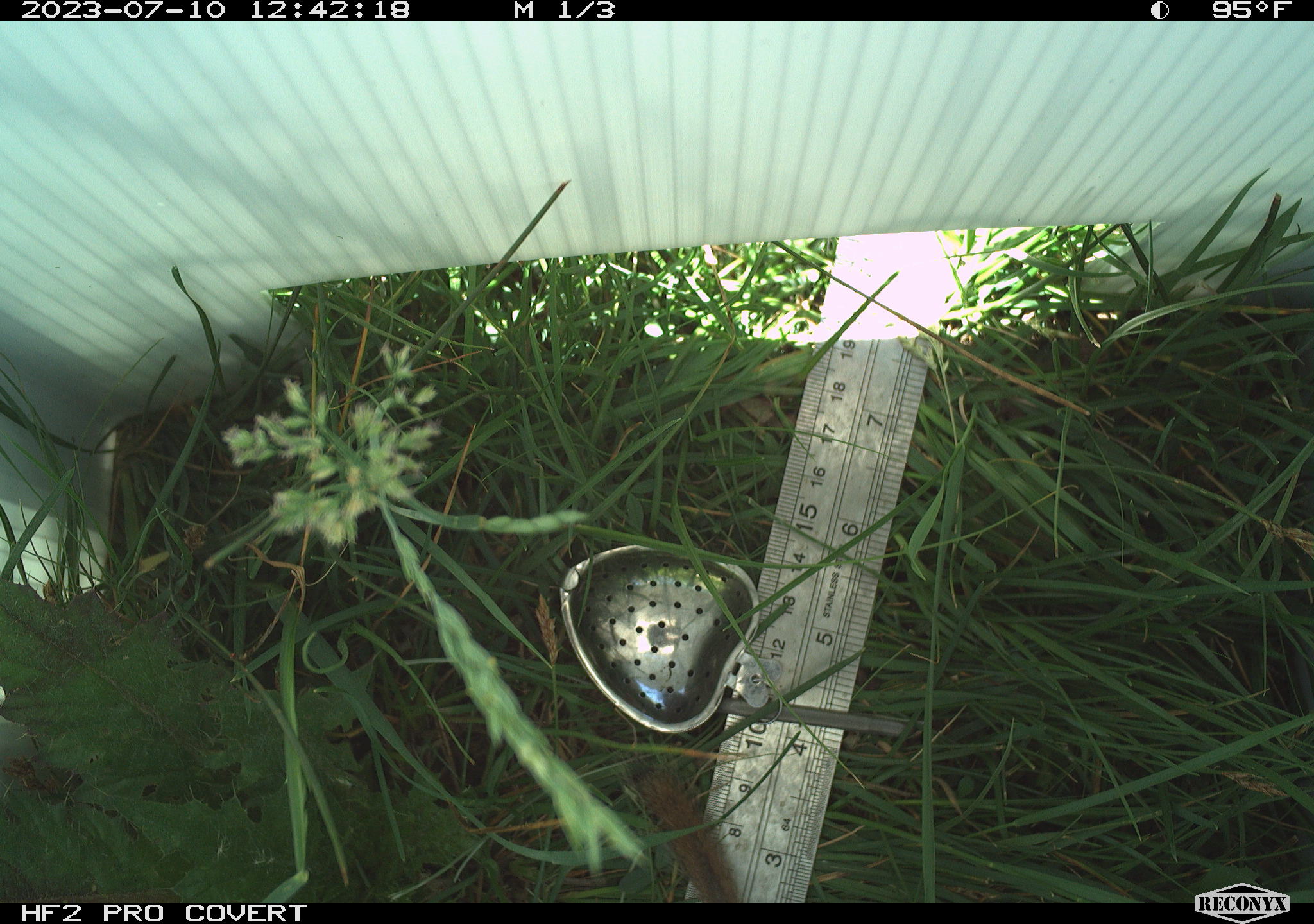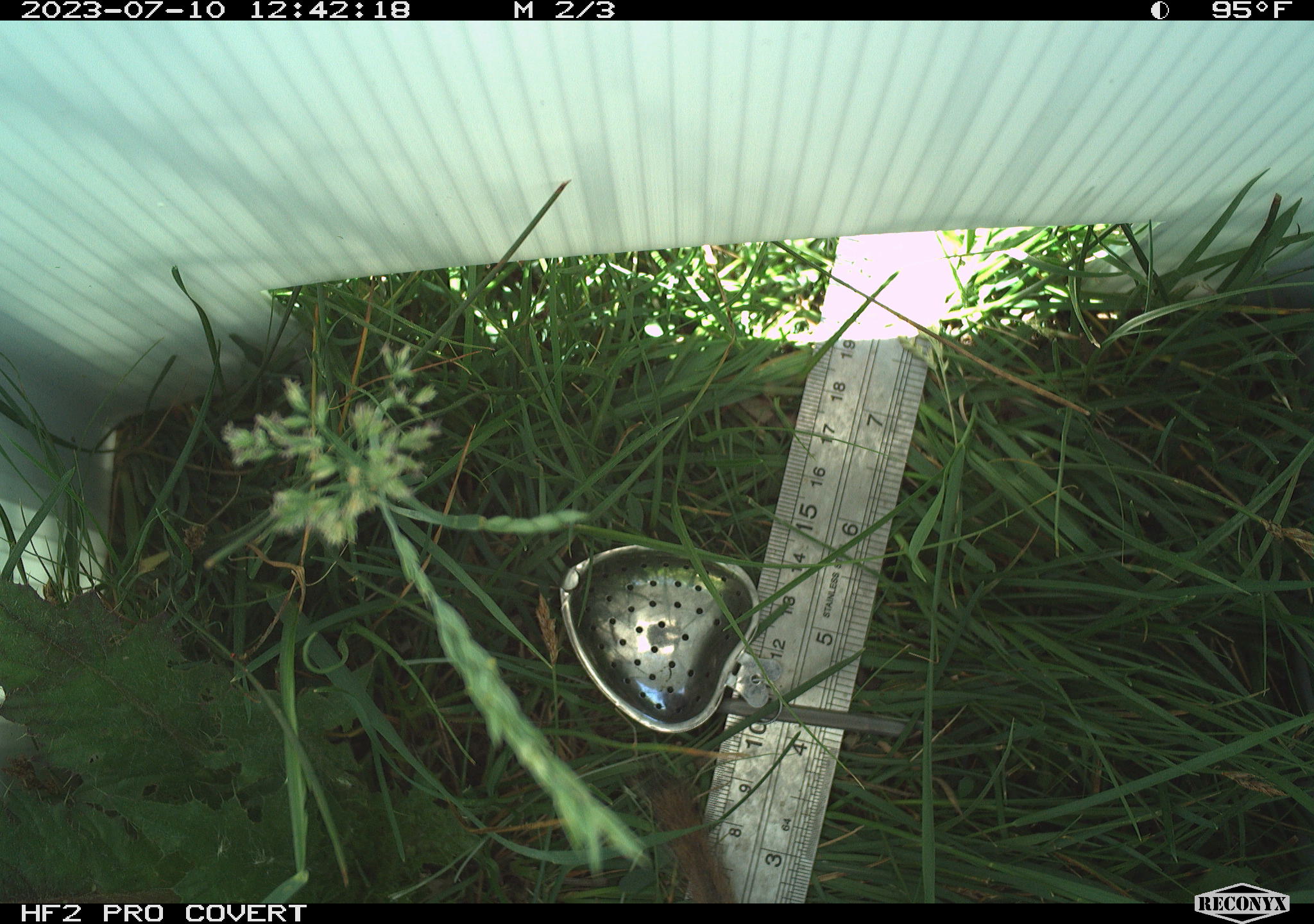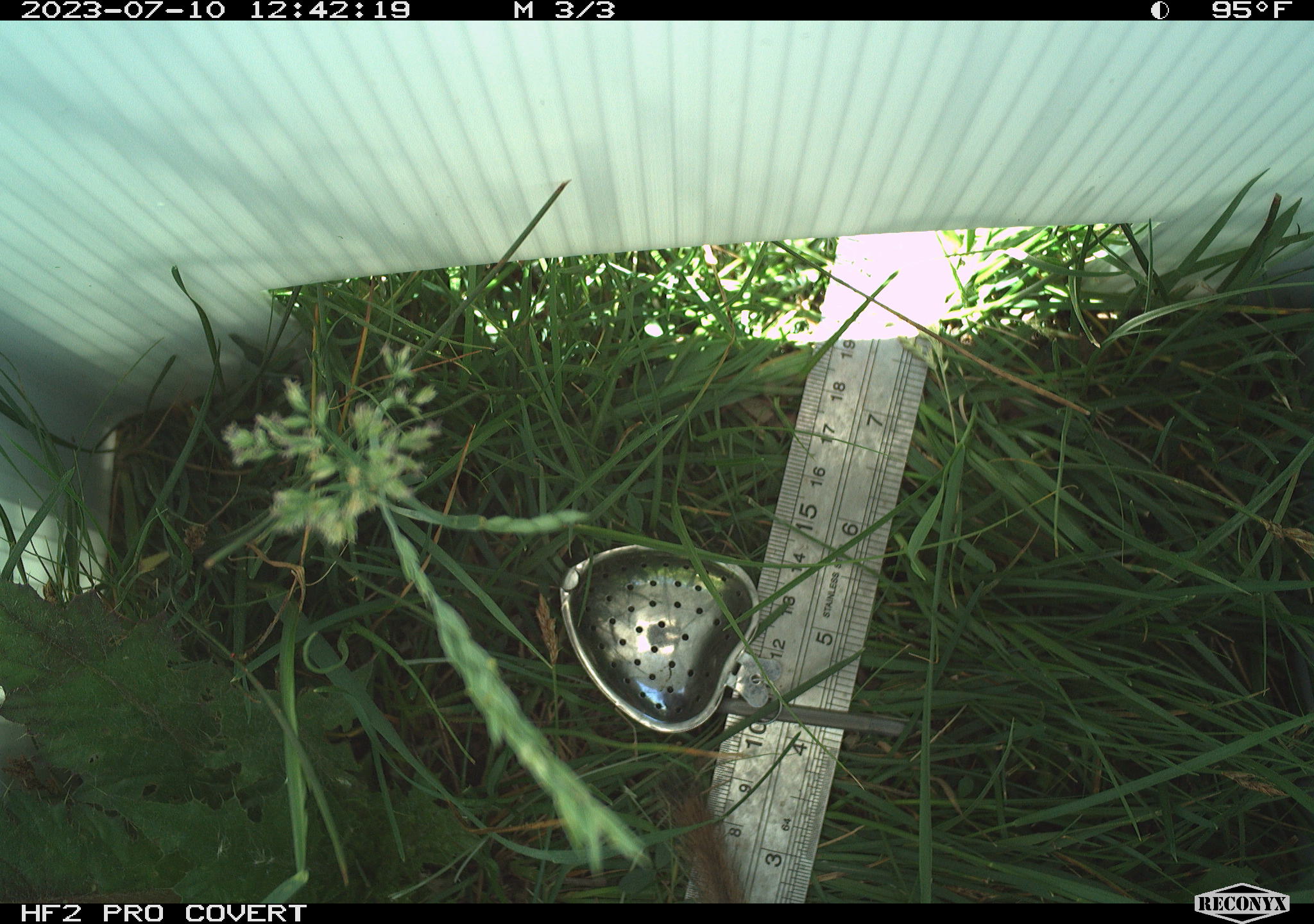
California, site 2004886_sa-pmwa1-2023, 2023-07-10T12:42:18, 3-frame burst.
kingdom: Animalia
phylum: Chordata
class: Mammalia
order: Rodentia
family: Sciuridae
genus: Urocitellus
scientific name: Urocitellus beldingi beldingi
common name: belding's ground squirrel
Belding's ground squirrel (Urocitellus beldingi beldingi).